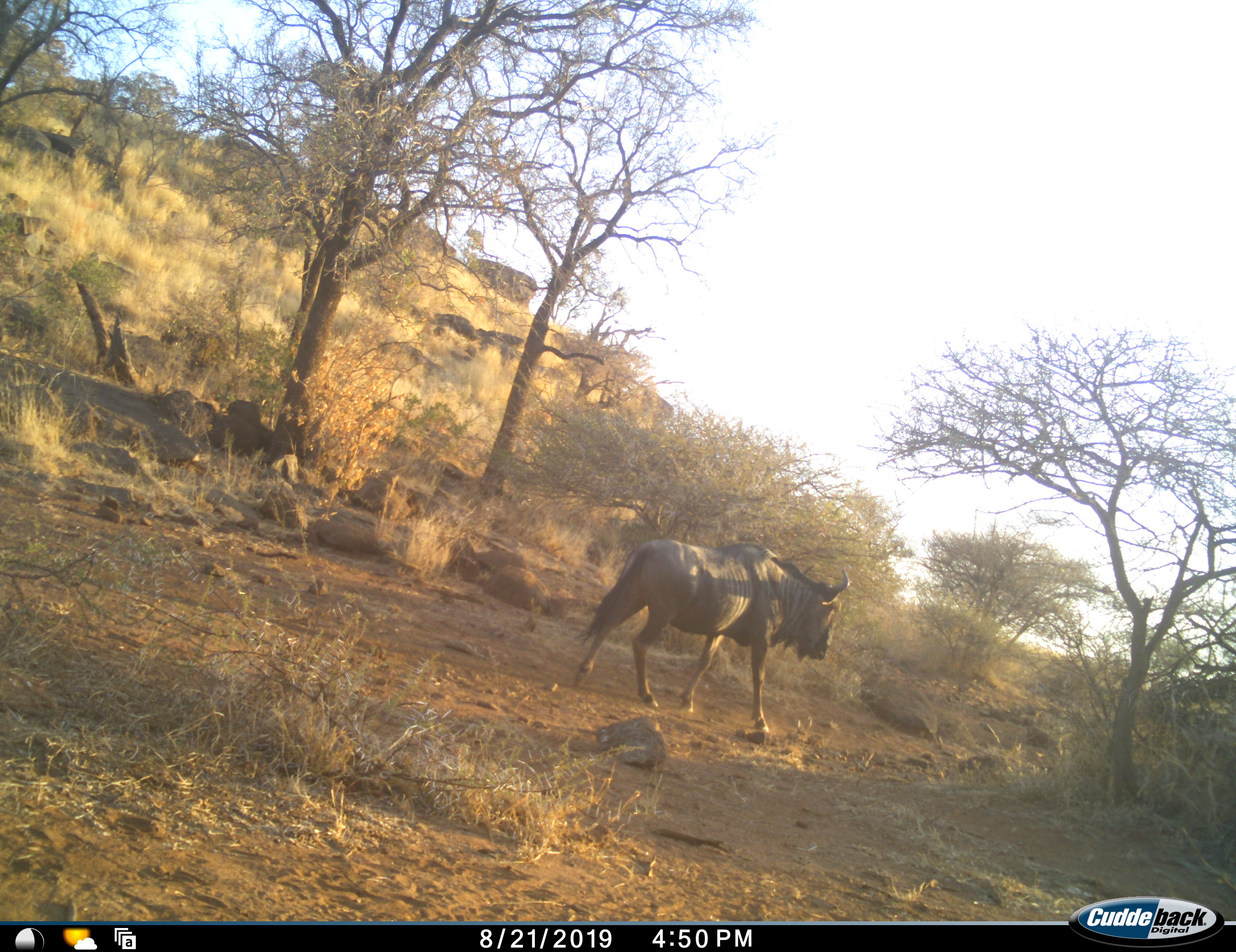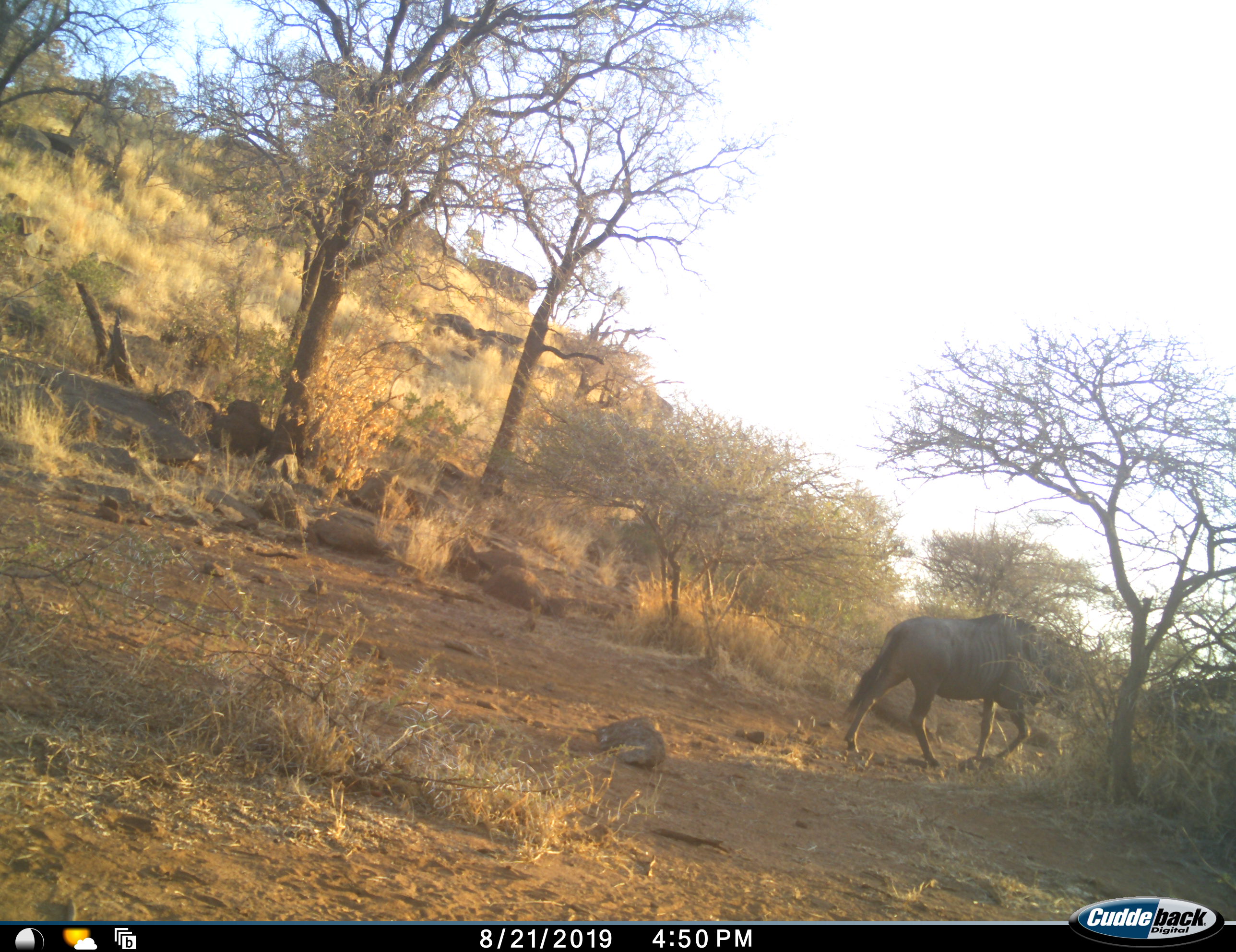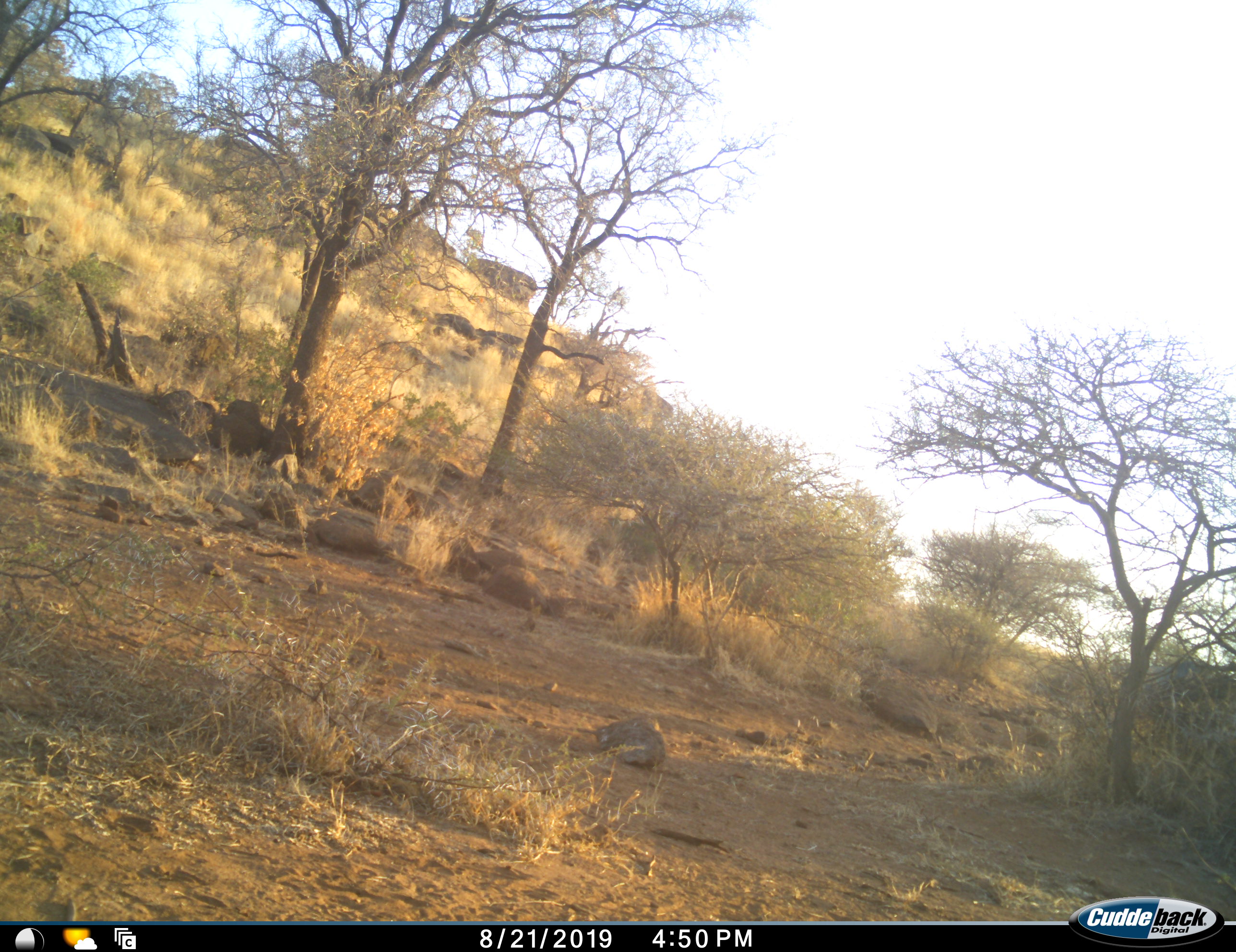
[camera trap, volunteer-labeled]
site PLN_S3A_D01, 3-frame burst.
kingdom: Animalia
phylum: Chordata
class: Mammalia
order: Artiodactyla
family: Bovidae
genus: Connochaetes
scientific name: Connochaetes taurinus taurinus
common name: blue wildebeest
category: wildebeestblue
Wildebeestblue (blue wildebeest) (Connochaetes taurinus taurinus), count 1. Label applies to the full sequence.